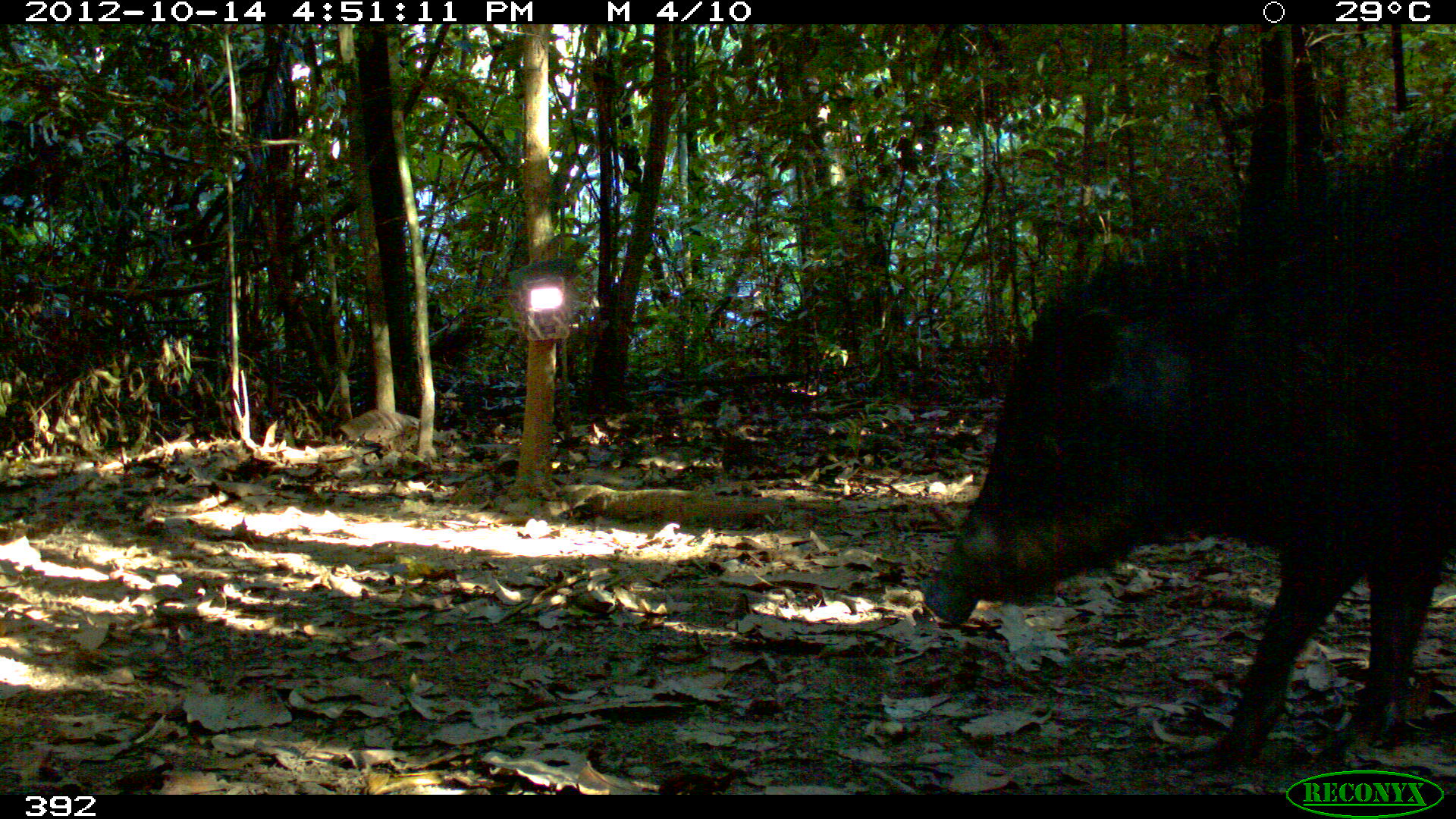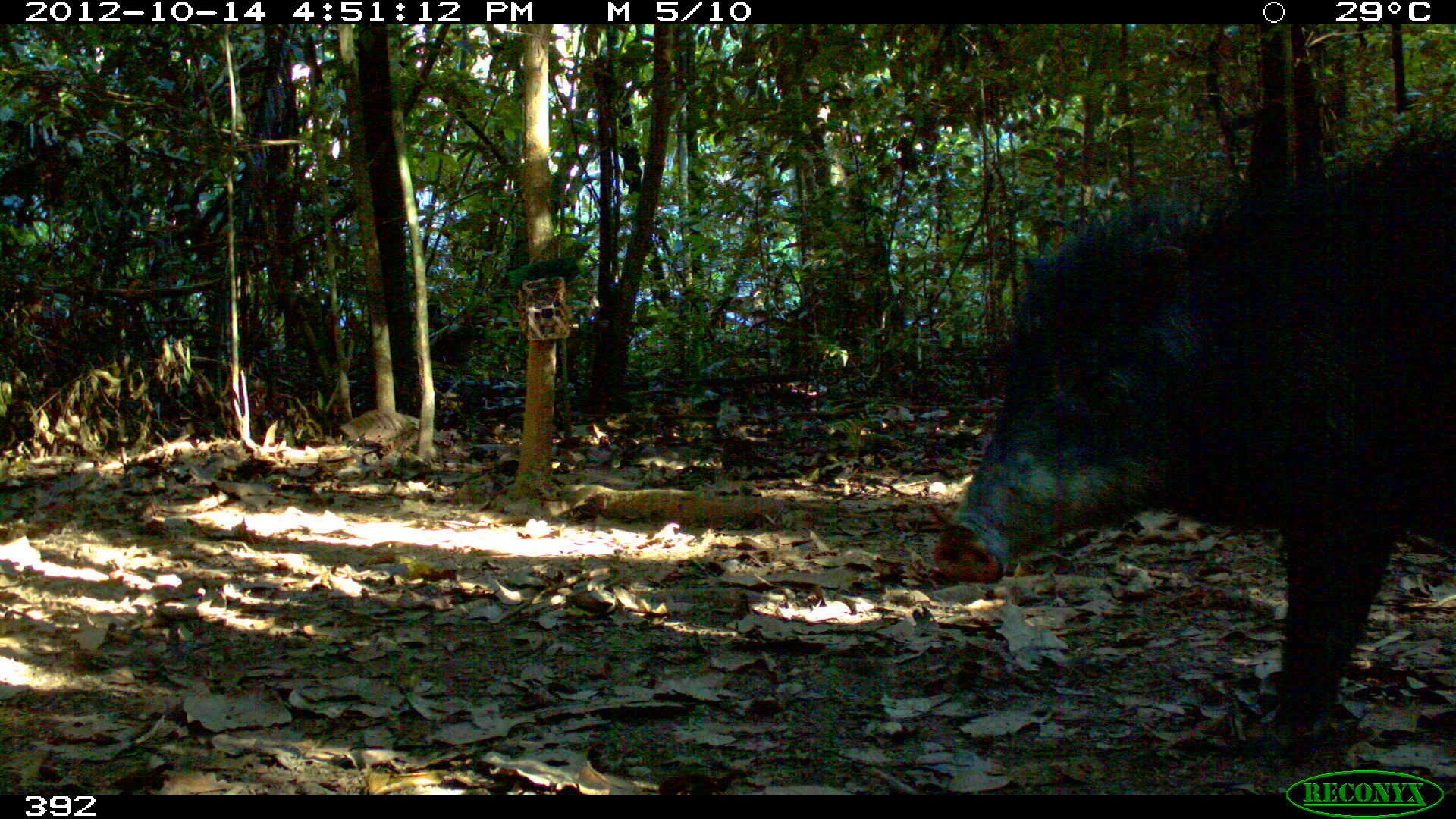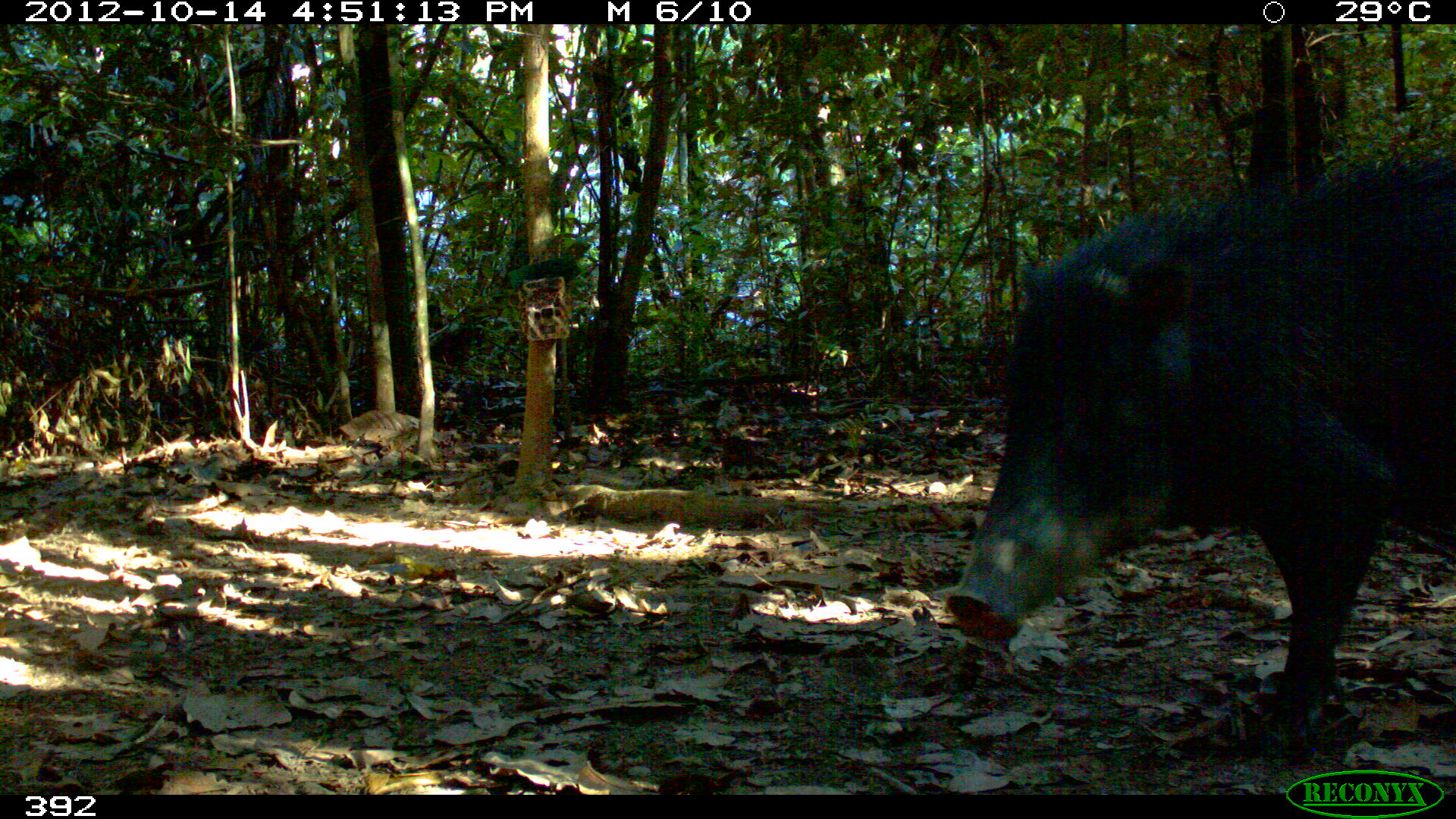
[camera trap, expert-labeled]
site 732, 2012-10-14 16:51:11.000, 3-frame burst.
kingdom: Animalia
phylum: Chordata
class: Mammalia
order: Artiodactyla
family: Tayassuidae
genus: Tayassu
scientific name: Tayassu pecari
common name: white-lipped peccary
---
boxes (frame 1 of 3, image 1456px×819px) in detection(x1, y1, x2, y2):
tayassu pecari: detection(921, 110, 1455, 775)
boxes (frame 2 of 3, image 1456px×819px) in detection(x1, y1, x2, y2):
tayassu pecari: detection(927, 115, 1456, 765)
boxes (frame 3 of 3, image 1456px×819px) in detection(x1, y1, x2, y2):
tayassu pecari: detection(944, 146, 1455, 766)